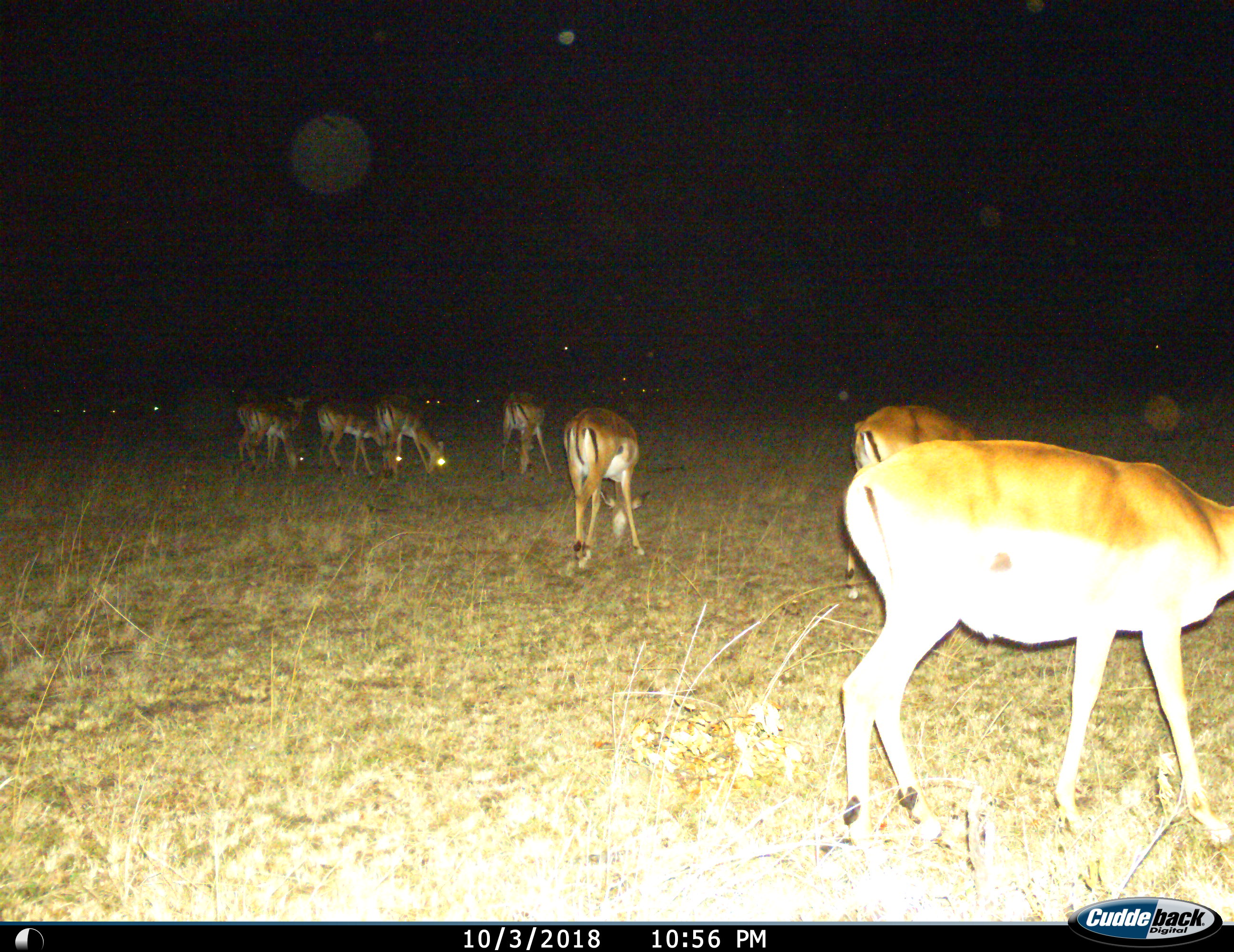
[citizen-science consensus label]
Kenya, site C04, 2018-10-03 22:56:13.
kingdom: Animalia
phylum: Chordata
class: Mammalia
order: Artiodactyla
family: Bovidae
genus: Aepyceros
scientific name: Aepyceros melampus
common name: impala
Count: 11-50.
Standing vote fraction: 44%.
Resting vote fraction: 0%.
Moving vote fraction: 11%.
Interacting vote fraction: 0%.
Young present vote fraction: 0%.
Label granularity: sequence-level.